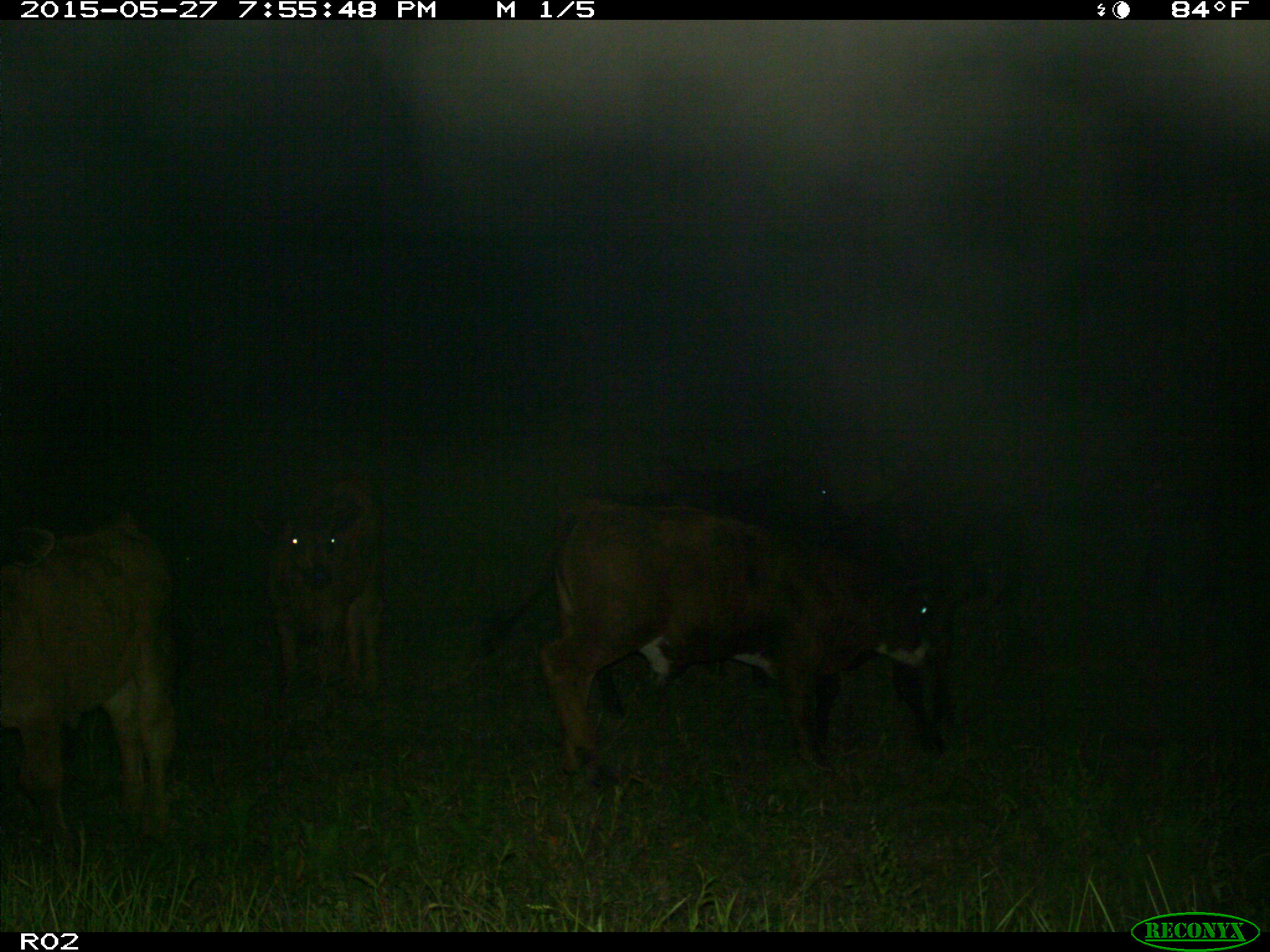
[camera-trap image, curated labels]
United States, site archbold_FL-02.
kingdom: Animalia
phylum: Chordata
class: Mammalia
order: Artiodactyla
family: Bovidae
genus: Bos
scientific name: Bos taurus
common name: domestic cow